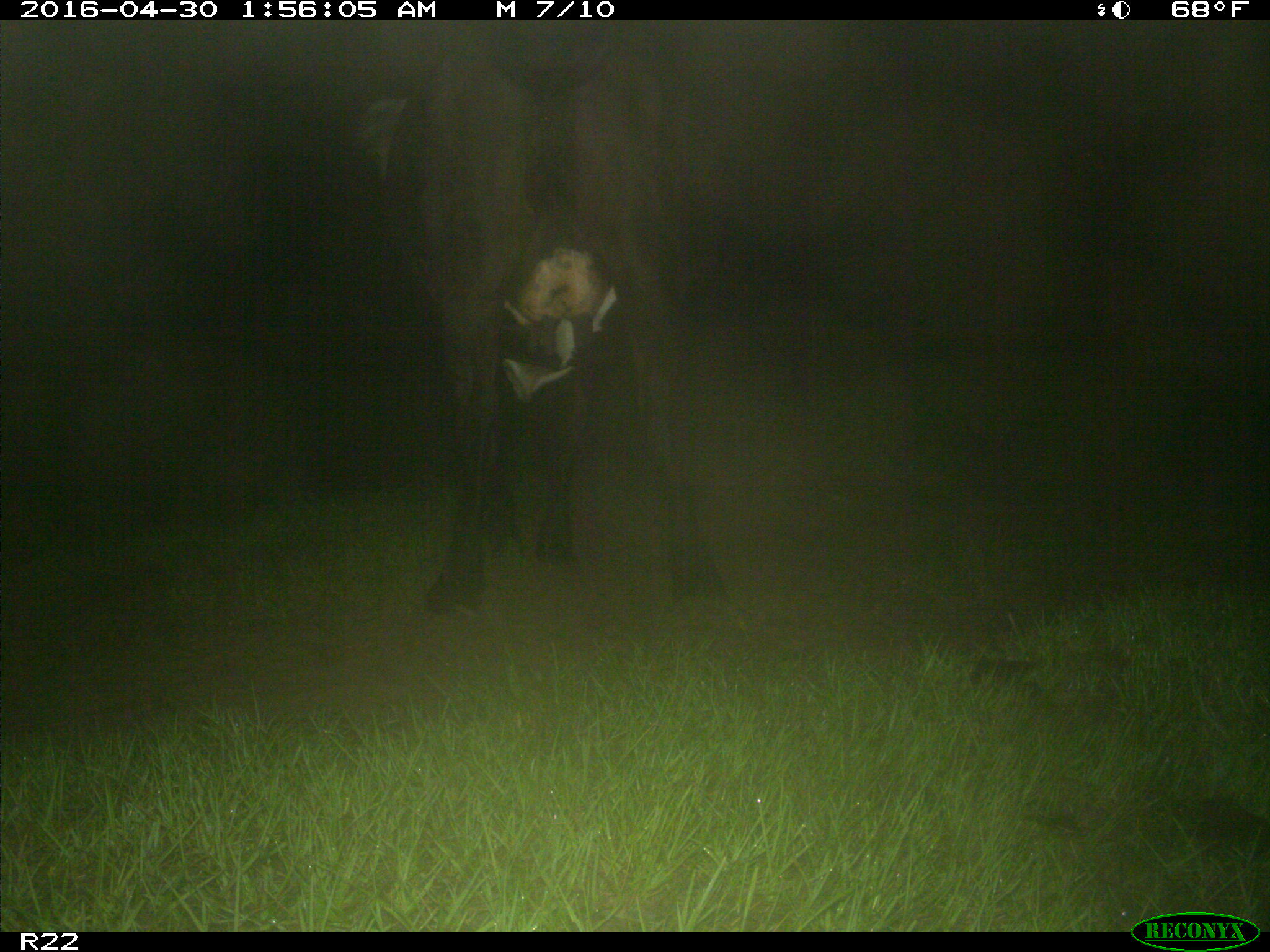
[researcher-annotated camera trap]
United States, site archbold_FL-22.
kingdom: Animalia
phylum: Chordata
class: Mammalia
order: Artiodactyla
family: Bovidae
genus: Bos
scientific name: Bos taurus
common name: domestic cow